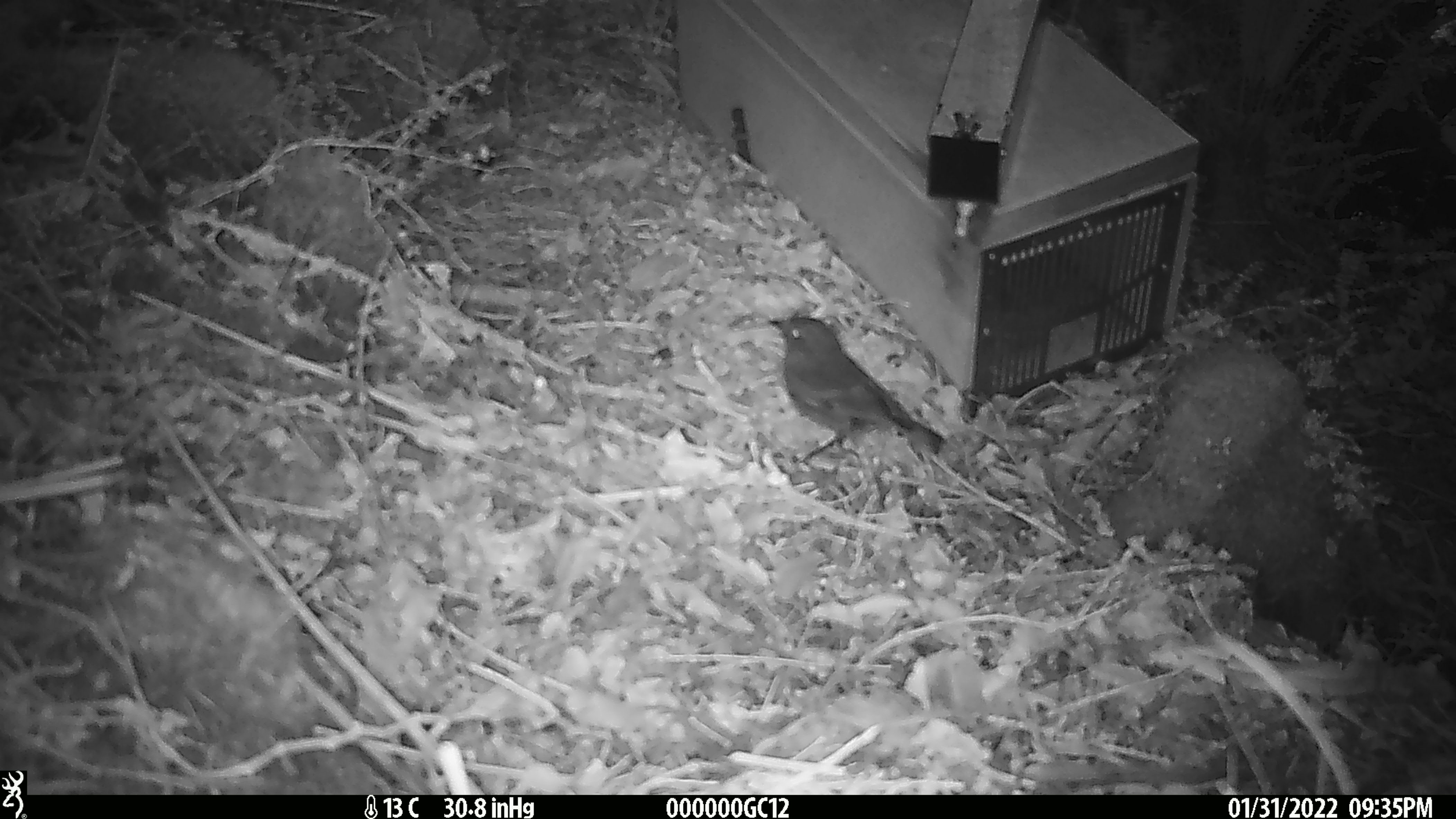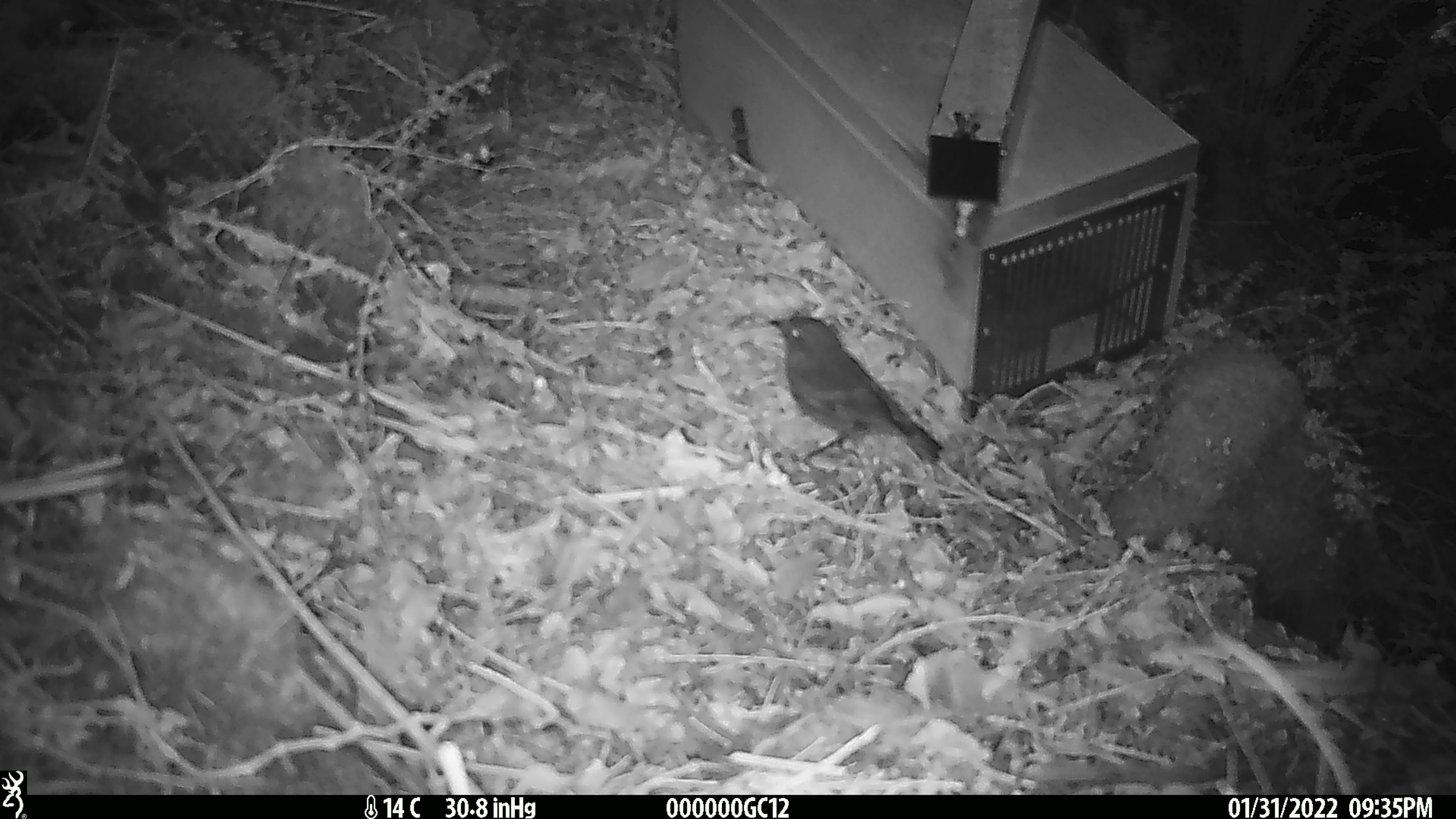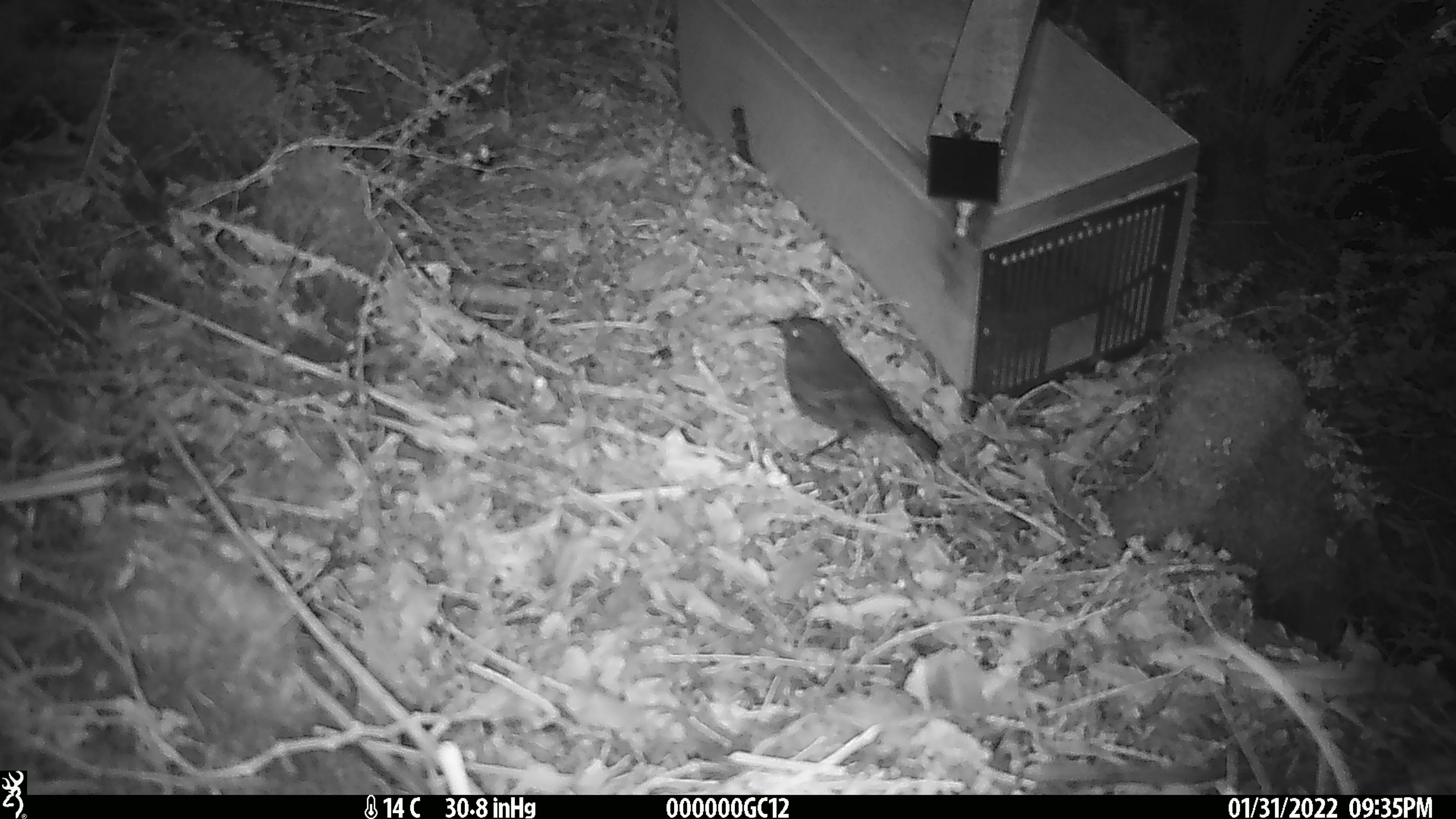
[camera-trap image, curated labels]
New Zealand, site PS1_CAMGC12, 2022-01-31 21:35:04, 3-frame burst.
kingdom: Animalia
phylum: Chordata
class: Aves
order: Passeriformes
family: Petroicidae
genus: Petroica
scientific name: Petroica australis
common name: new zealand robin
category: robin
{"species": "robin (new zealand robin) (Petroica australis)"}